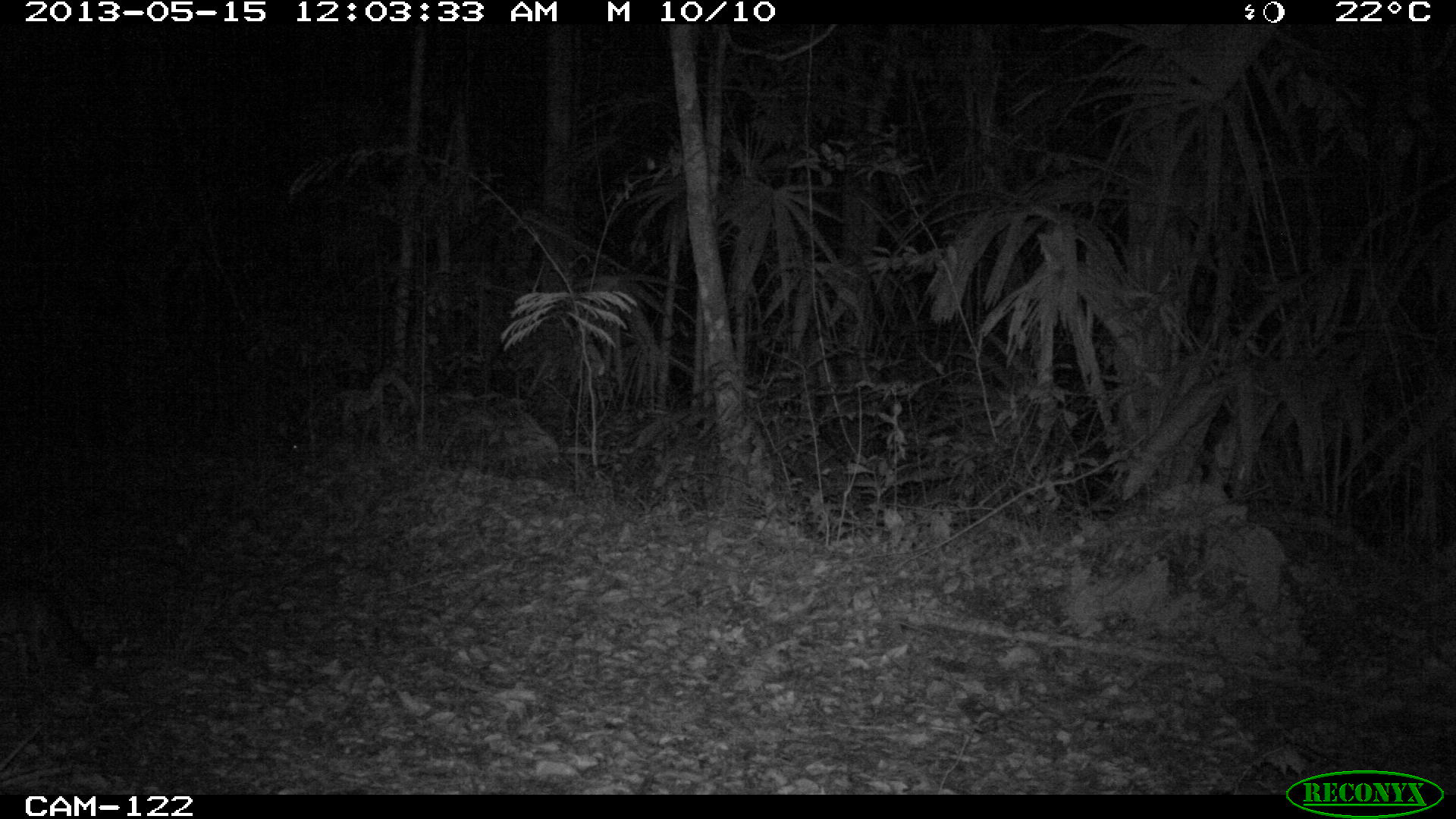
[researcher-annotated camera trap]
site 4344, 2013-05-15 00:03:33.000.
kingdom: Animalia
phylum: Chordata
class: Mammalia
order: Carnivora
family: Canidae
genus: Urocyon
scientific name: Urocyon cinereoargenteus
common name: gray fox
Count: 1.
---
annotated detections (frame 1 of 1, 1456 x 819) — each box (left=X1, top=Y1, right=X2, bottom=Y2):
urocyon cinereoargenteus: (left=1, top=579, right=98, bottom=682)